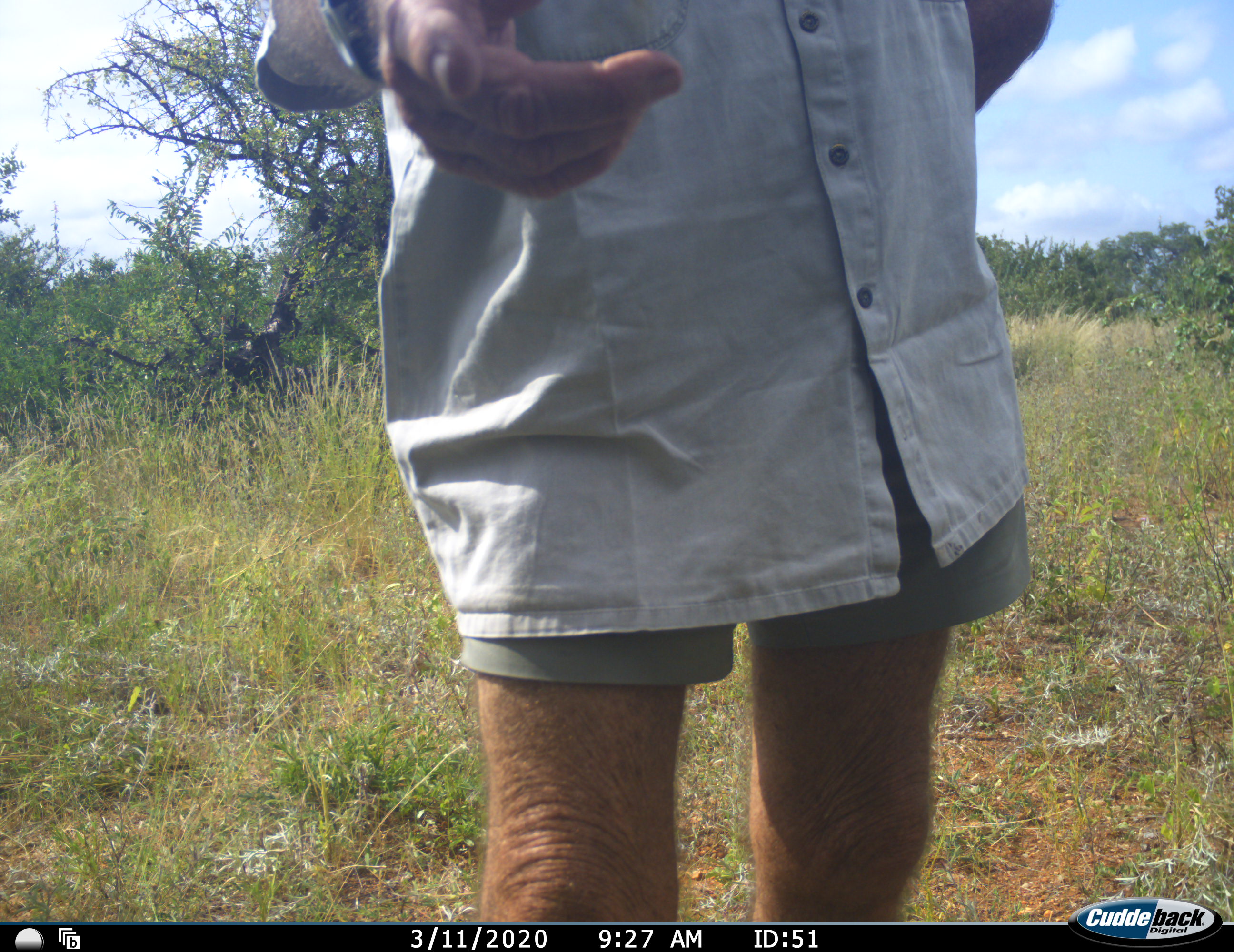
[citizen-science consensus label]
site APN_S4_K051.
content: unidentified animal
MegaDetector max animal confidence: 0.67